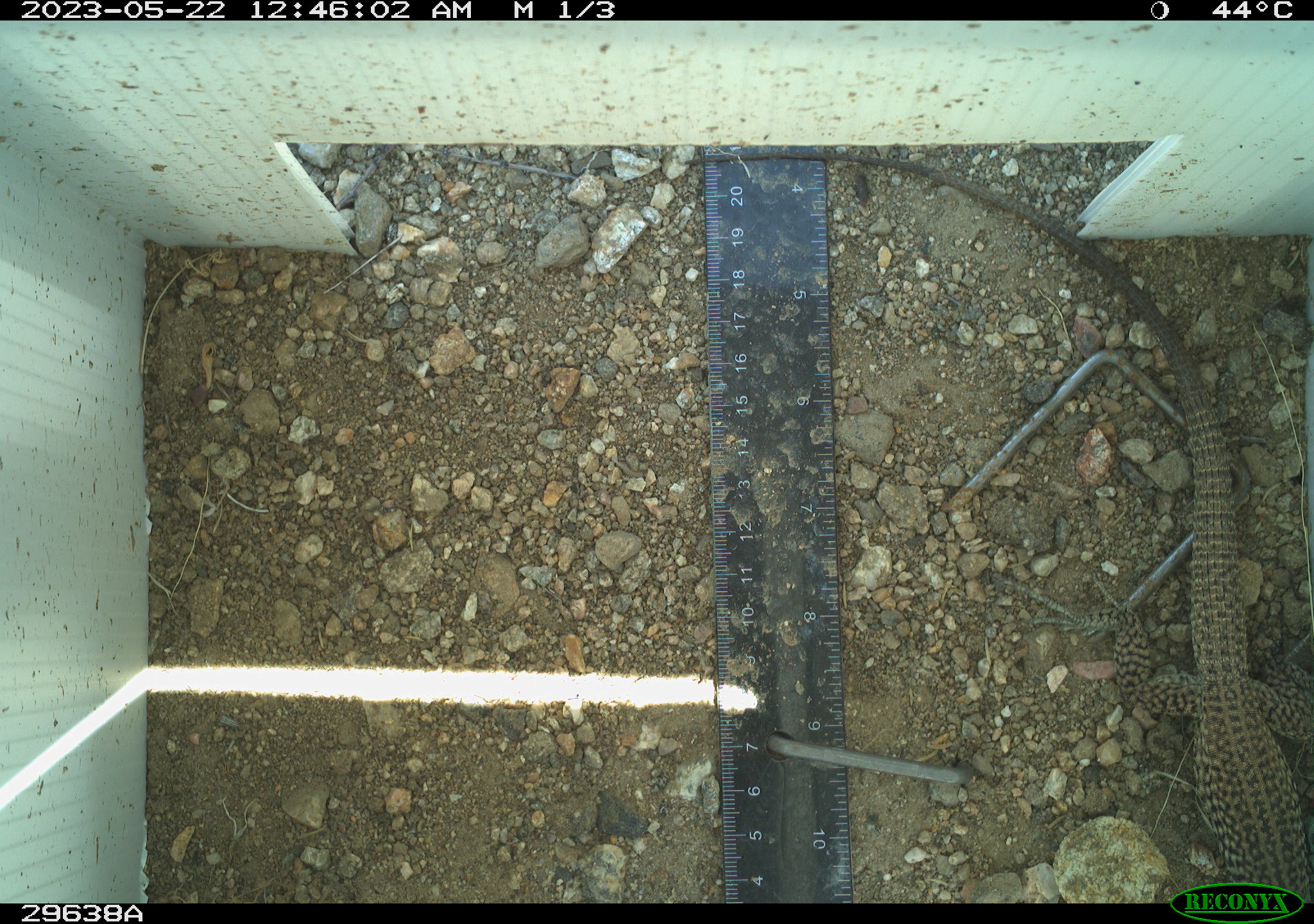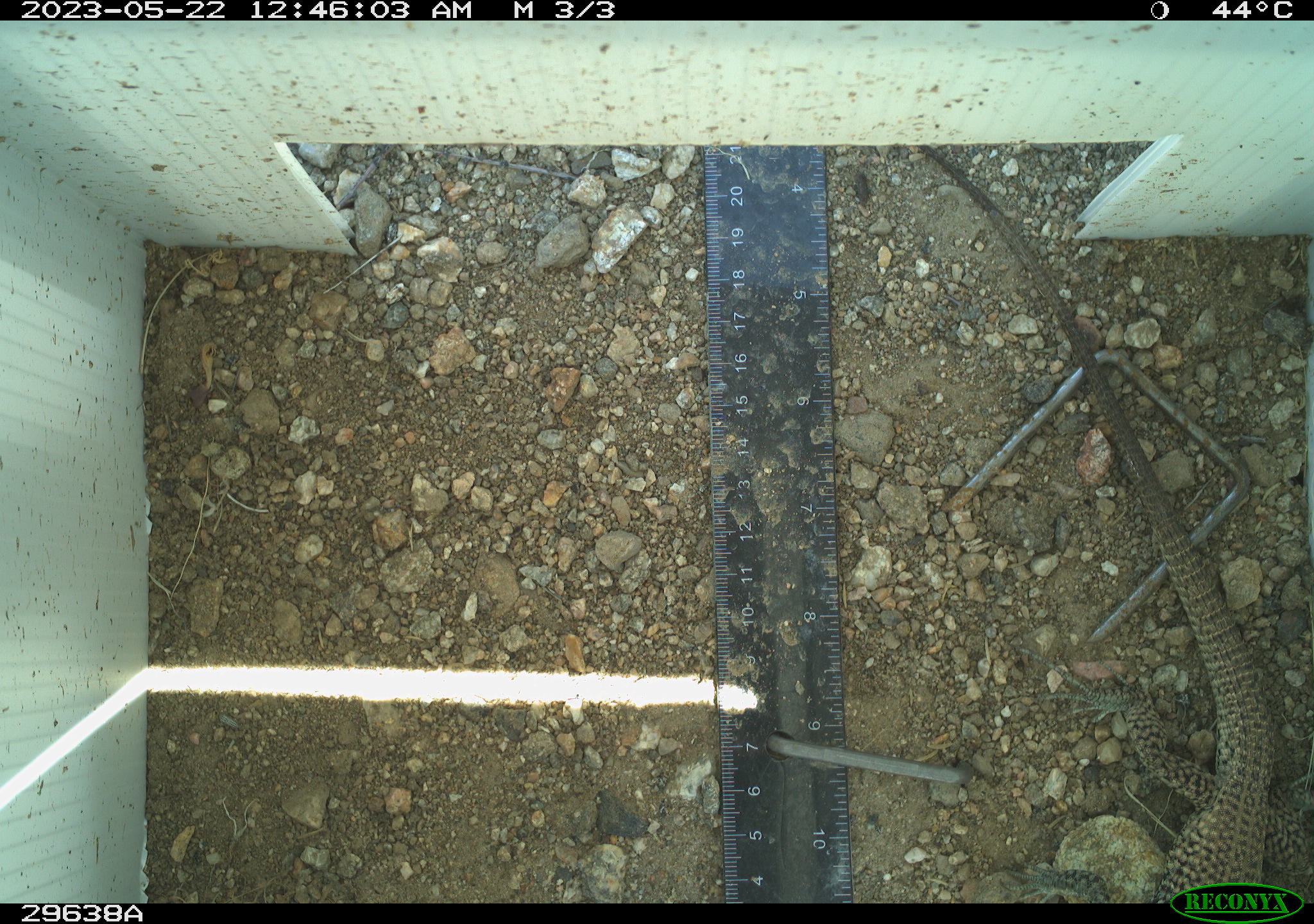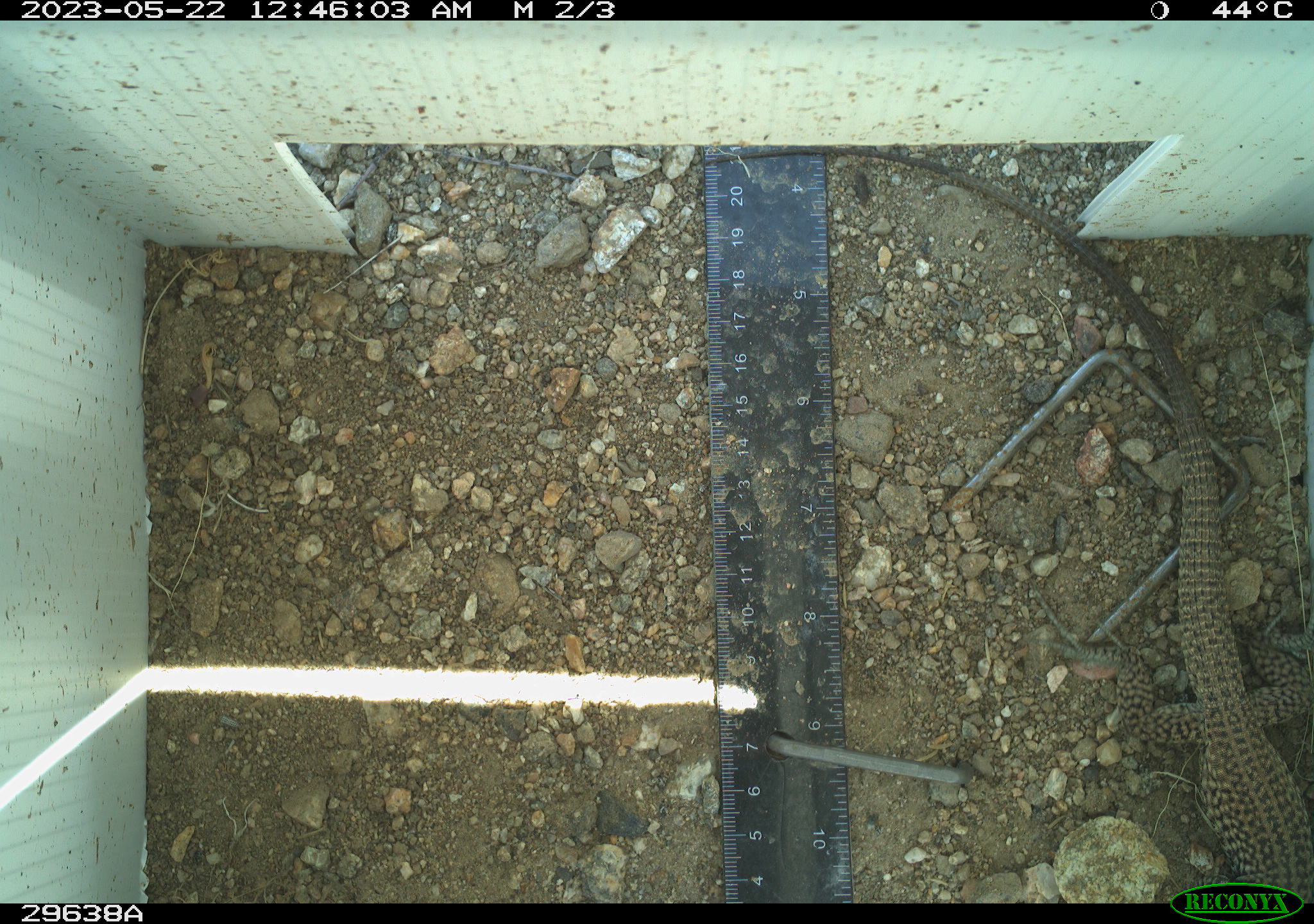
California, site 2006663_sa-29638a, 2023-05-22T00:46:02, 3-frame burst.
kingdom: Animalia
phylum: Chordata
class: Reptilia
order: Squamata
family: Teiidae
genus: Aspidoscelis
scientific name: Aspidoscelis tigris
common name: western whiptail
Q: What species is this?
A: Western whiptail (Aspidoscelis tigris).